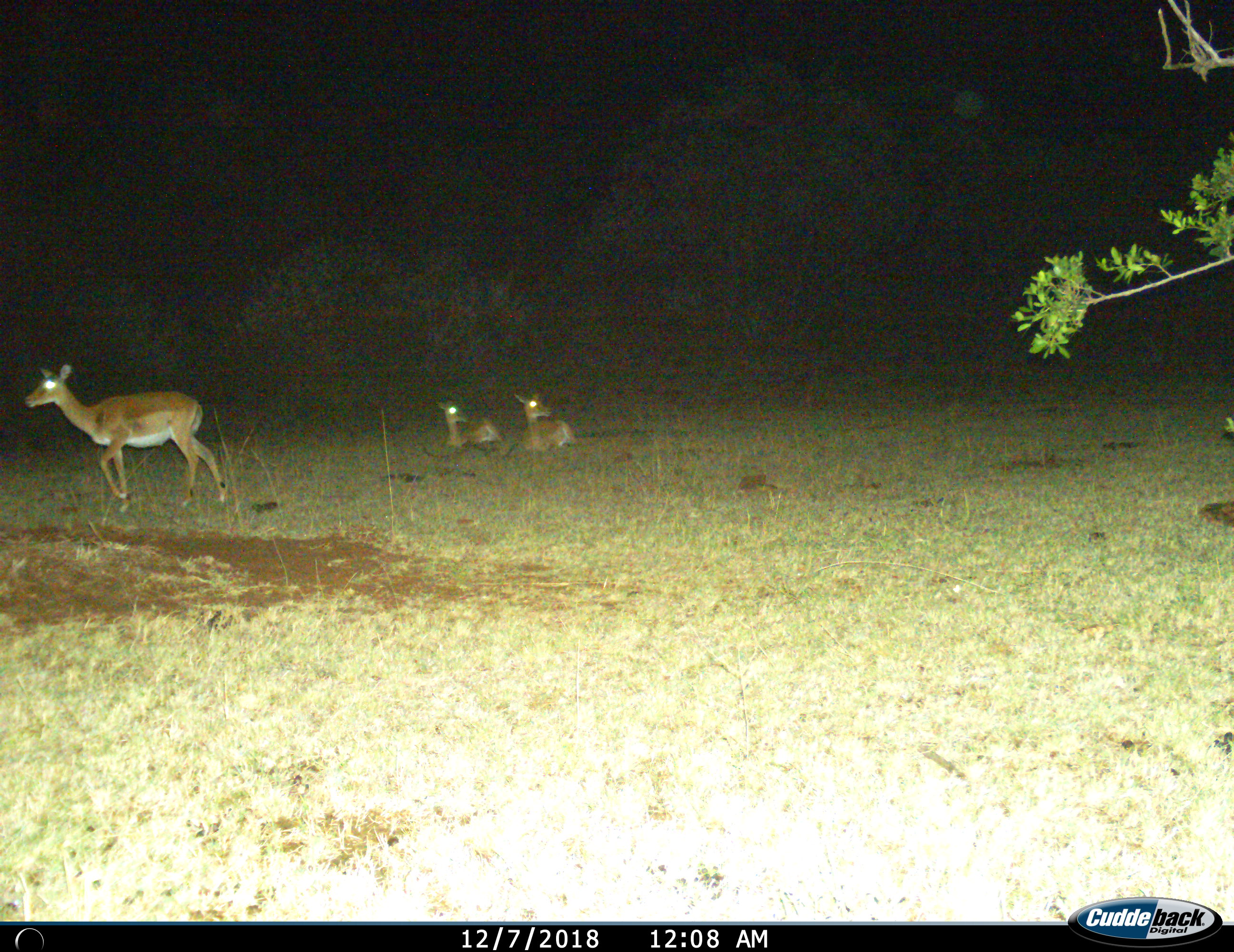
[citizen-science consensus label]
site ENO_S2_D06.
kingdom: Animalia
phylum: Chordata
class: Mammalia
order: Artiodactyla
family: Bovidae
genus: Aepyceros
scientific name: Aepyceros melampus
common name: impala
Impala (Aepyceros melampus), count 3. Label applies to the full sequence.